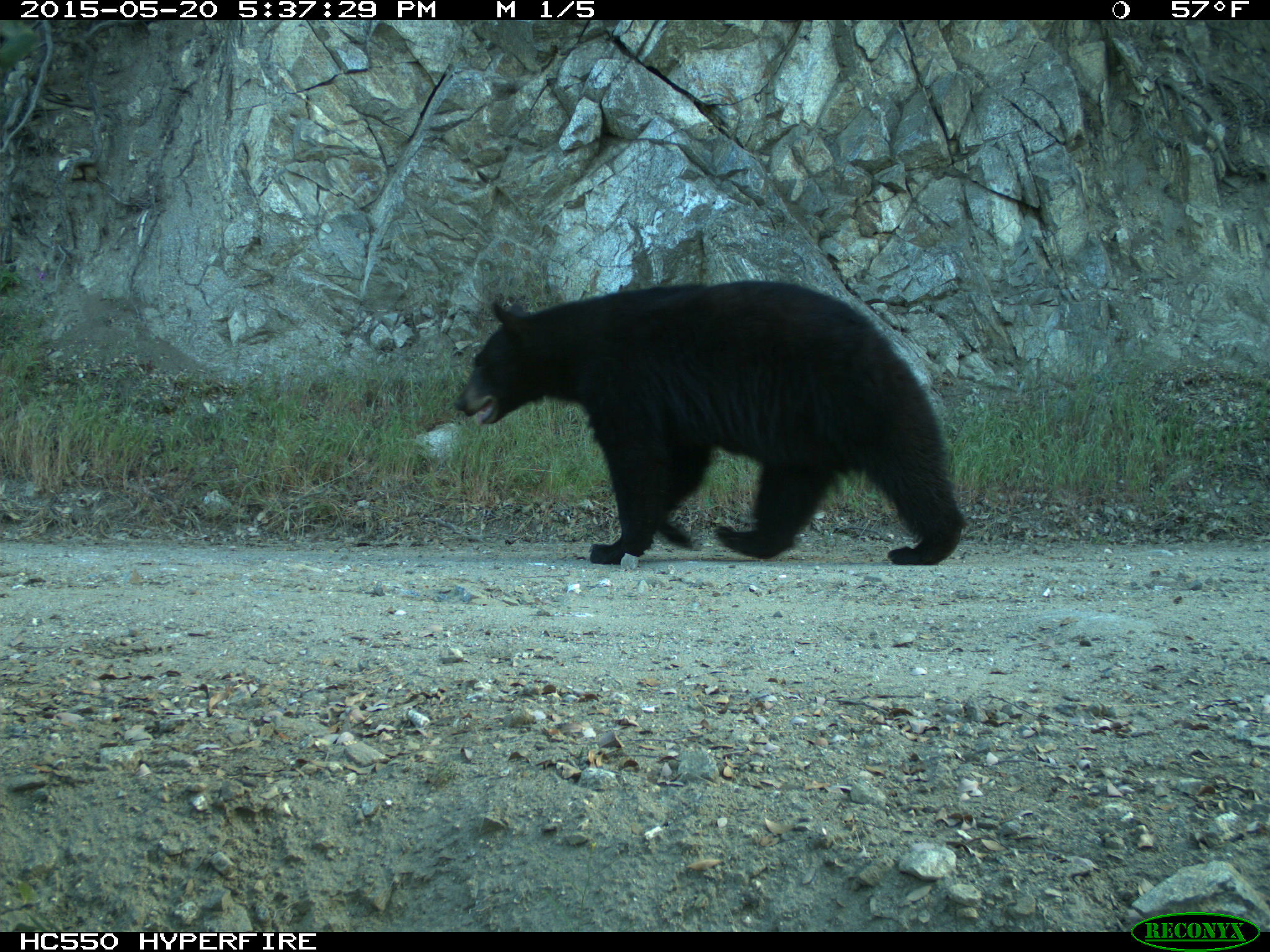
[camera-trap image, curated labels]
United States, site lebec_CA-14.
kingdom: Animalia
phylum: Chordata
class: Mammalia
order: Carnivora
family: Ursidae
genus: Ursus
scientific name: Ursus americanus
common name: american black bear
Ursus americanus (american black bear).